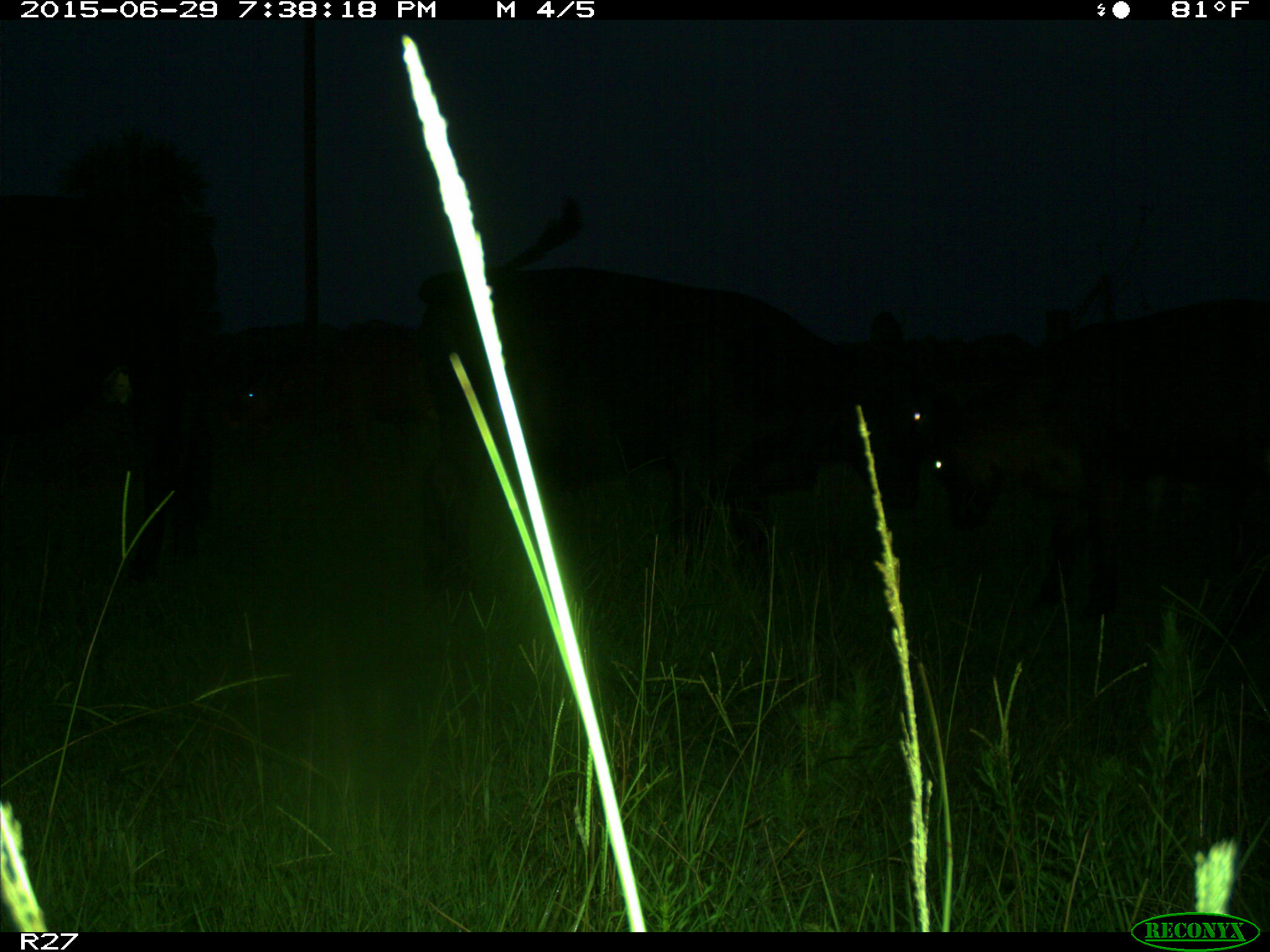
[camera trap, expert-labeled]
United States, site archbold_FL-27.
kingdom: Animalia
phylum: Chordata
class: Mammalia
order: Artiodactyla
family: Bovidae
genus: Bos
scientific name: Bos taurus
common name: domestic cow